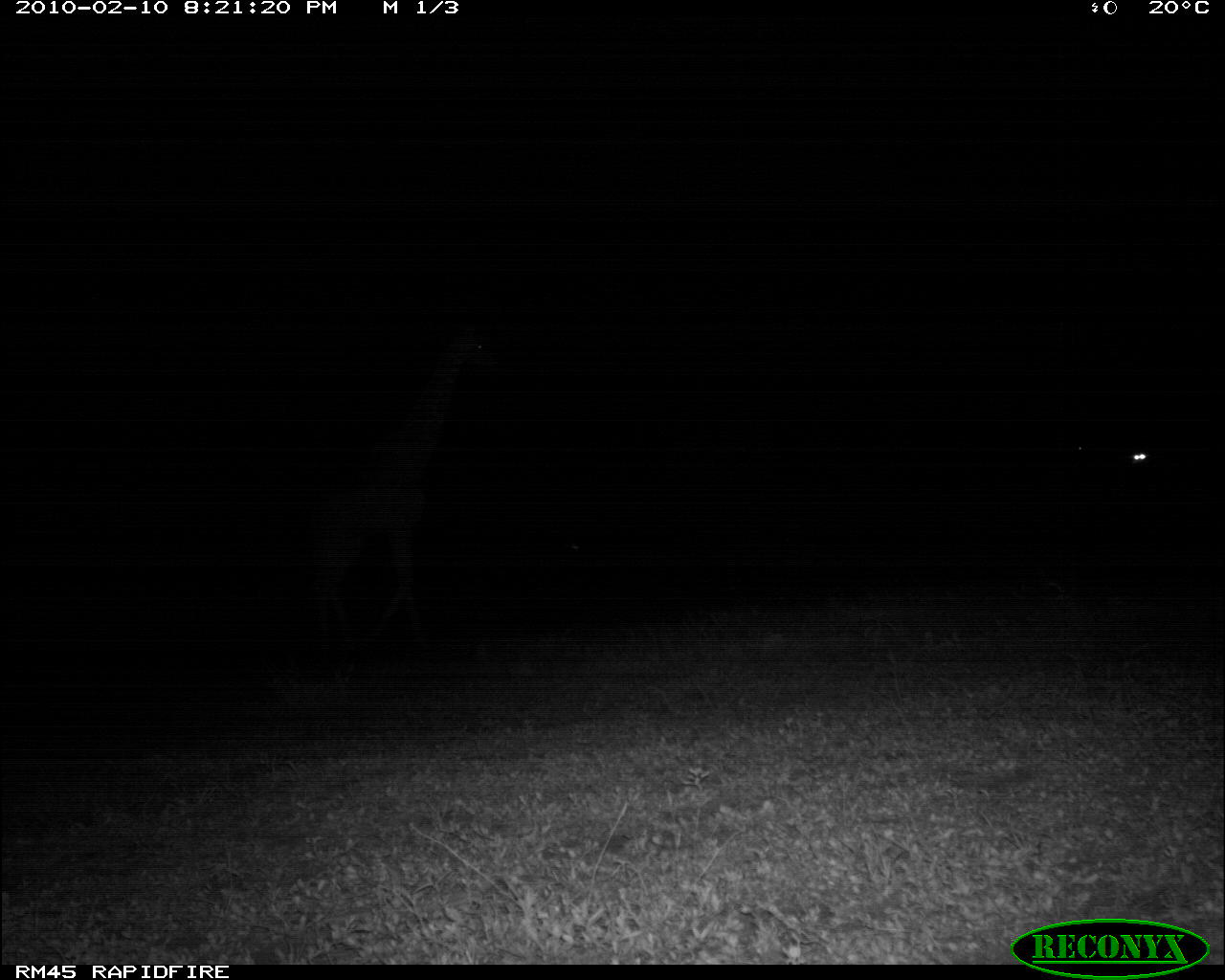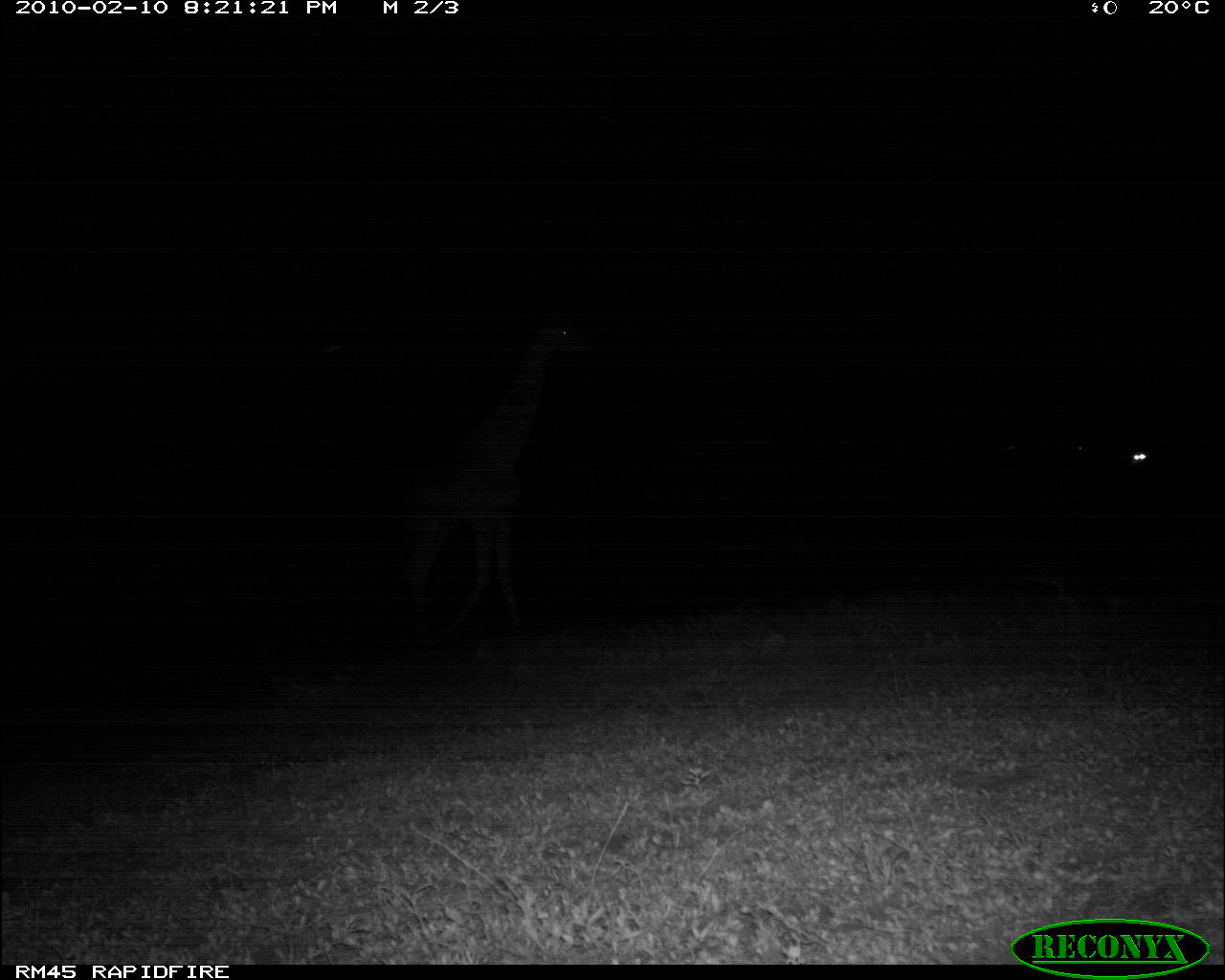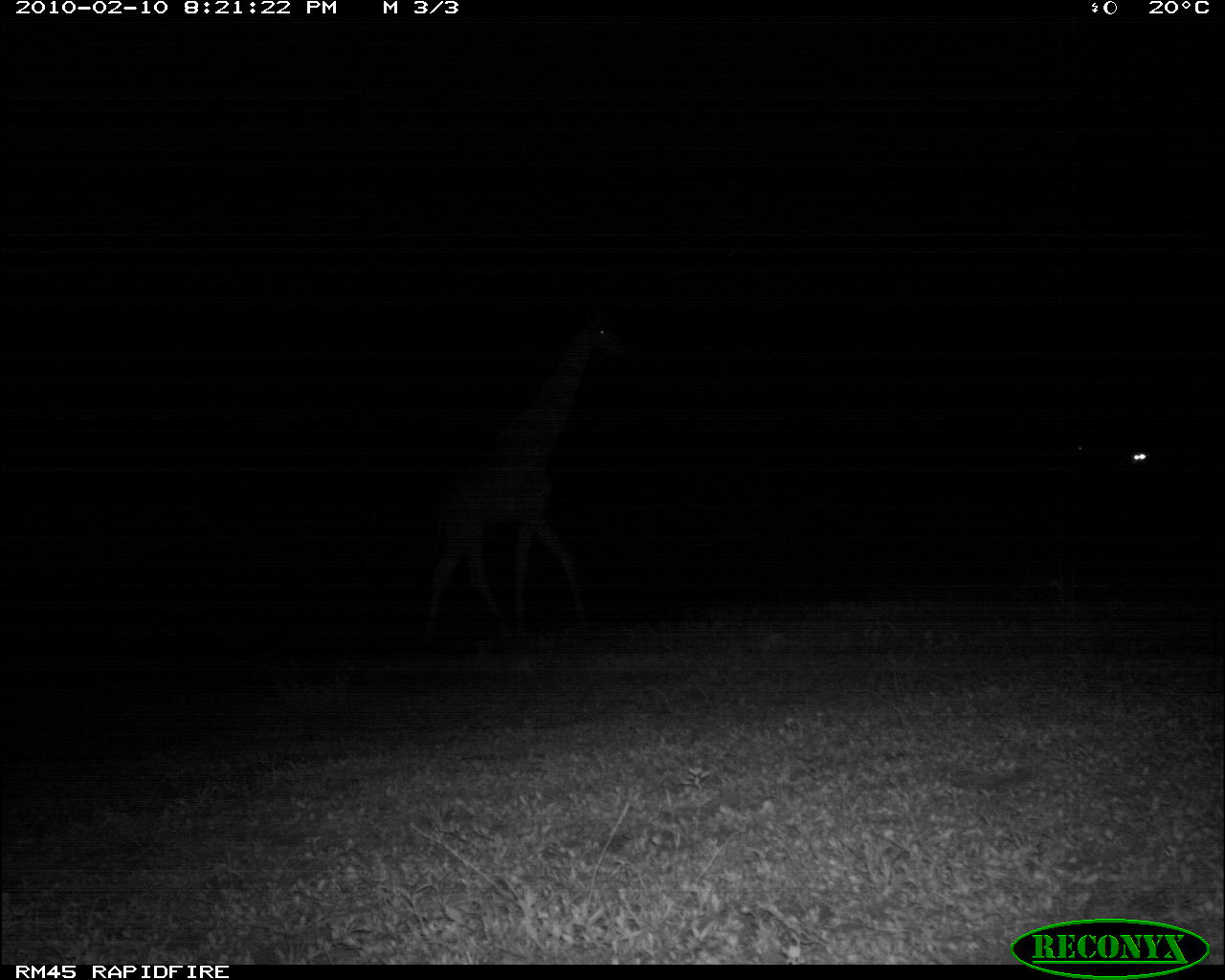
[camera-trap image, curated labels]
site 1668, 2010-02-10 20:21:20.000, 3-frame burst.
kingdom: Animalia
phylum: Chordata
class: Mammalia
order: Artiodactyla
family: Giraffidae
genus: Giraffa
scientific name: Giraffa camelopardalis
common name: giraffe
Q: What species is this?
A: Giraffa camelopardalis (giraffe).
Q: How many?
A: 1.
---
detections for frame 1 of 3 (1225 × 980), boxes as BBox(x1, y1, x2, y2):
giraffa camelopardalis: BBox(284, 314, 497, 659)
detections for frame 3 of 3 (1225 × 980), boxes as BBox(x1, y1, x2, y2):
giraffa camelopardalis: BBox(412, 303, 631, 647)